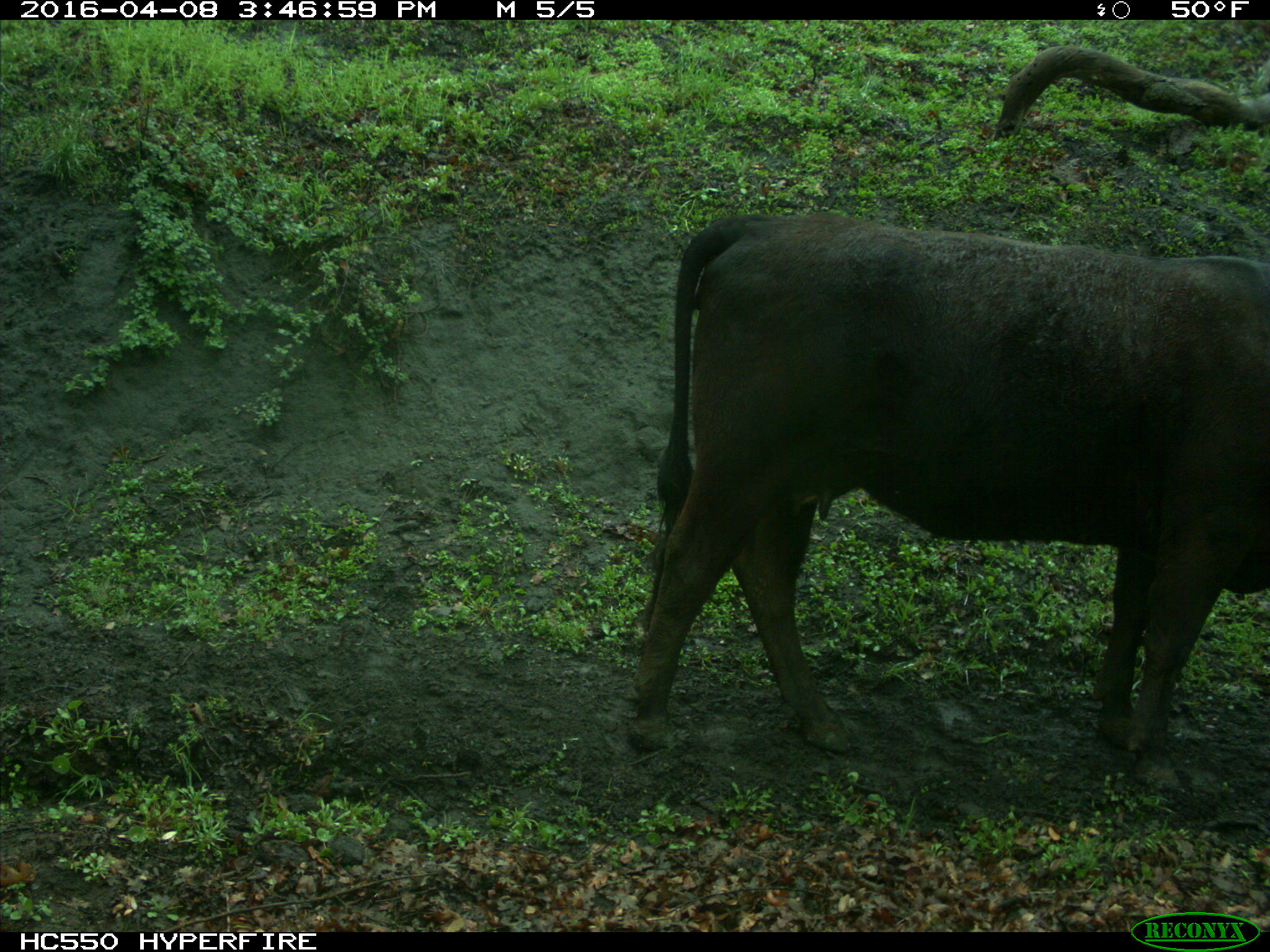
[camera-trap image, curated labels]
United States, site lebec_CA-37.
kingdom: Animalia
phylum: Chordata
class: Mammalia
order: Artiodactyla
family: Bovidae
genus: Bos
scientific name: Bos taurus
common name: domestic cow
Bos taurus (domestic cow).